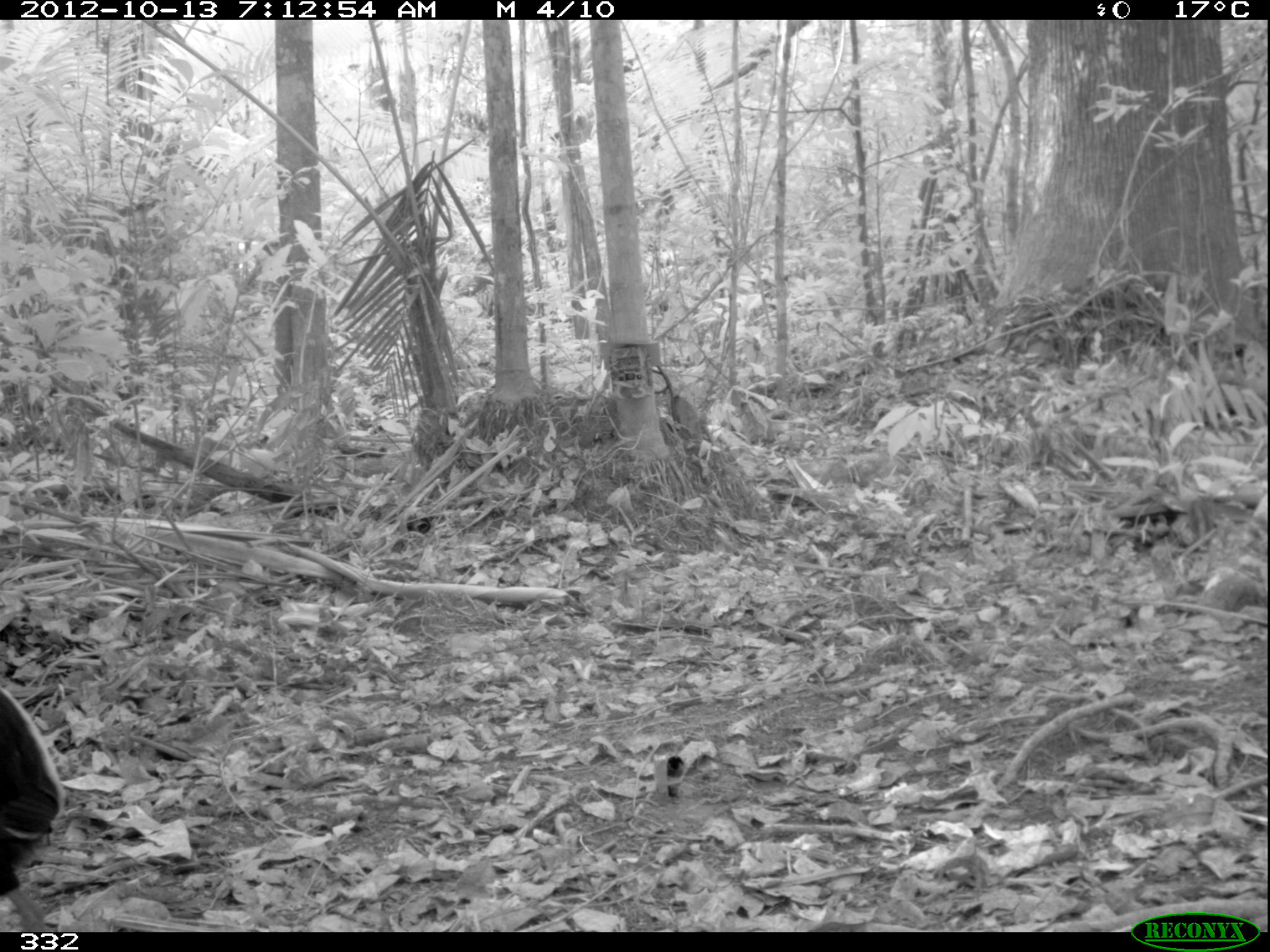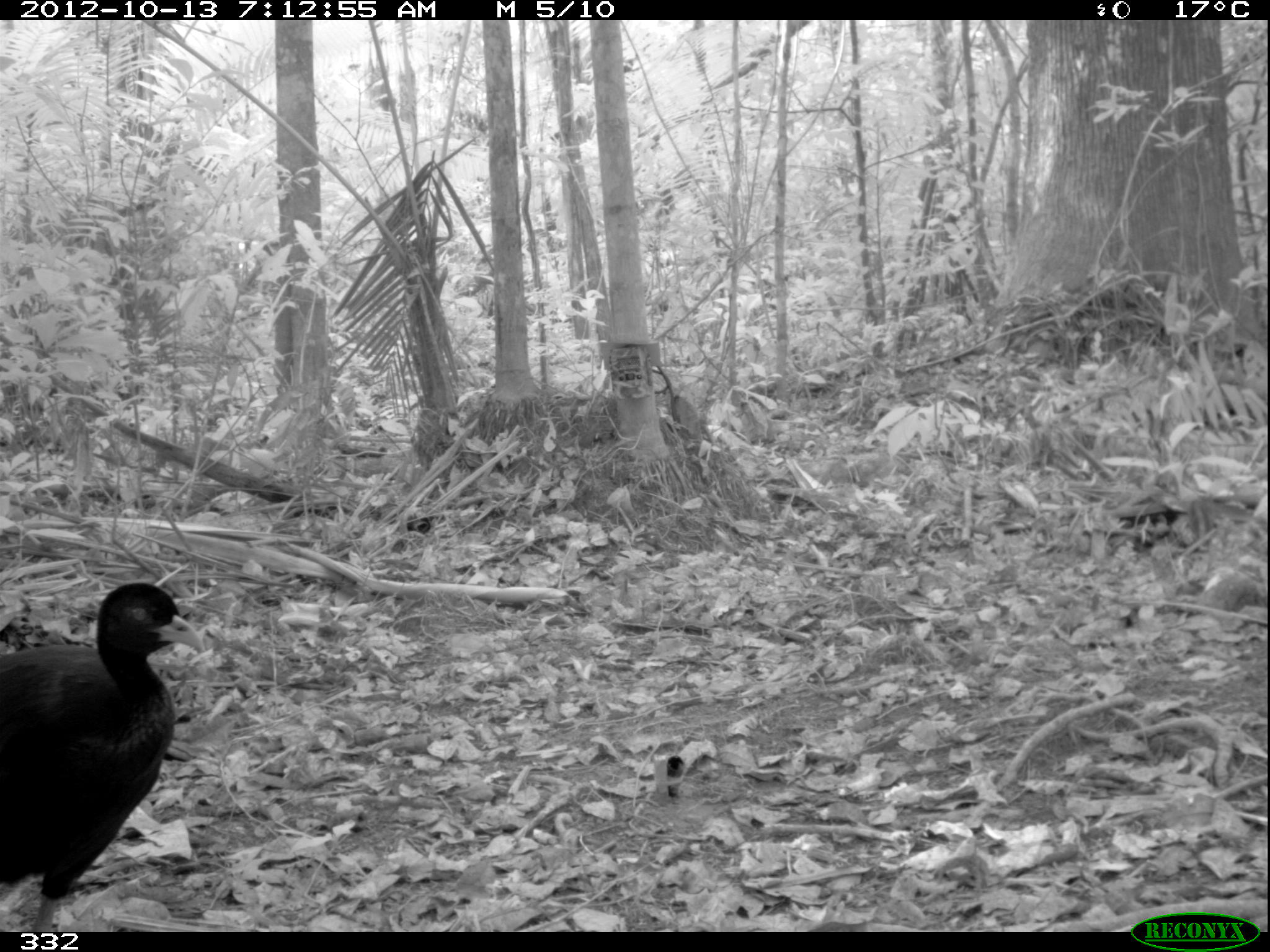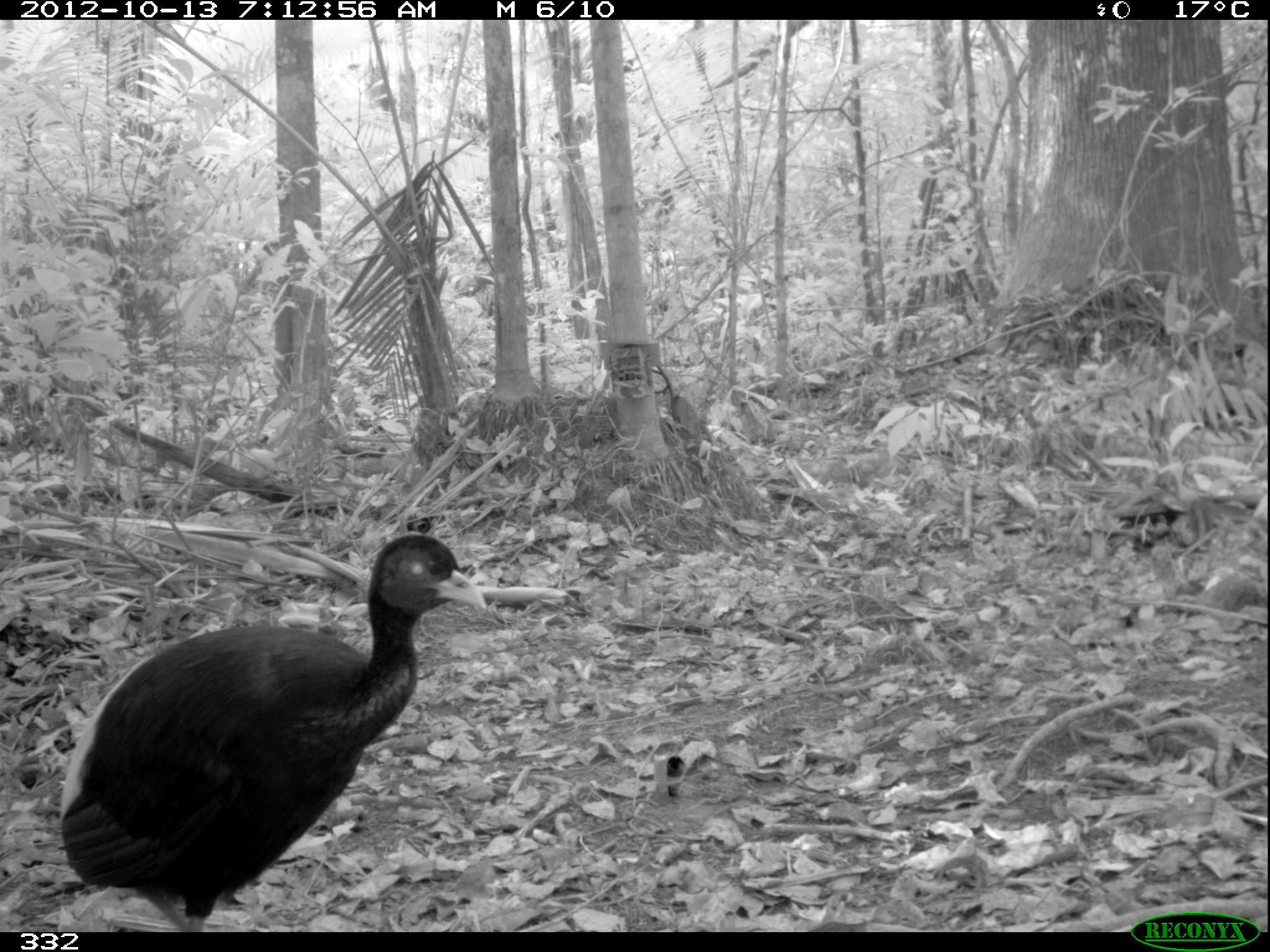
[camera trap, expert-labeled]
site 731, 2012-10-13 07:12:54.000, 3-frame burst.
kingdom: Animalia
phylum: Chordata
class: Aves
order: Gruiformes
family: Psophiidae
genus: Psophia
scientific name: Psophia leucoptera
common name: pale-winged trumpeter